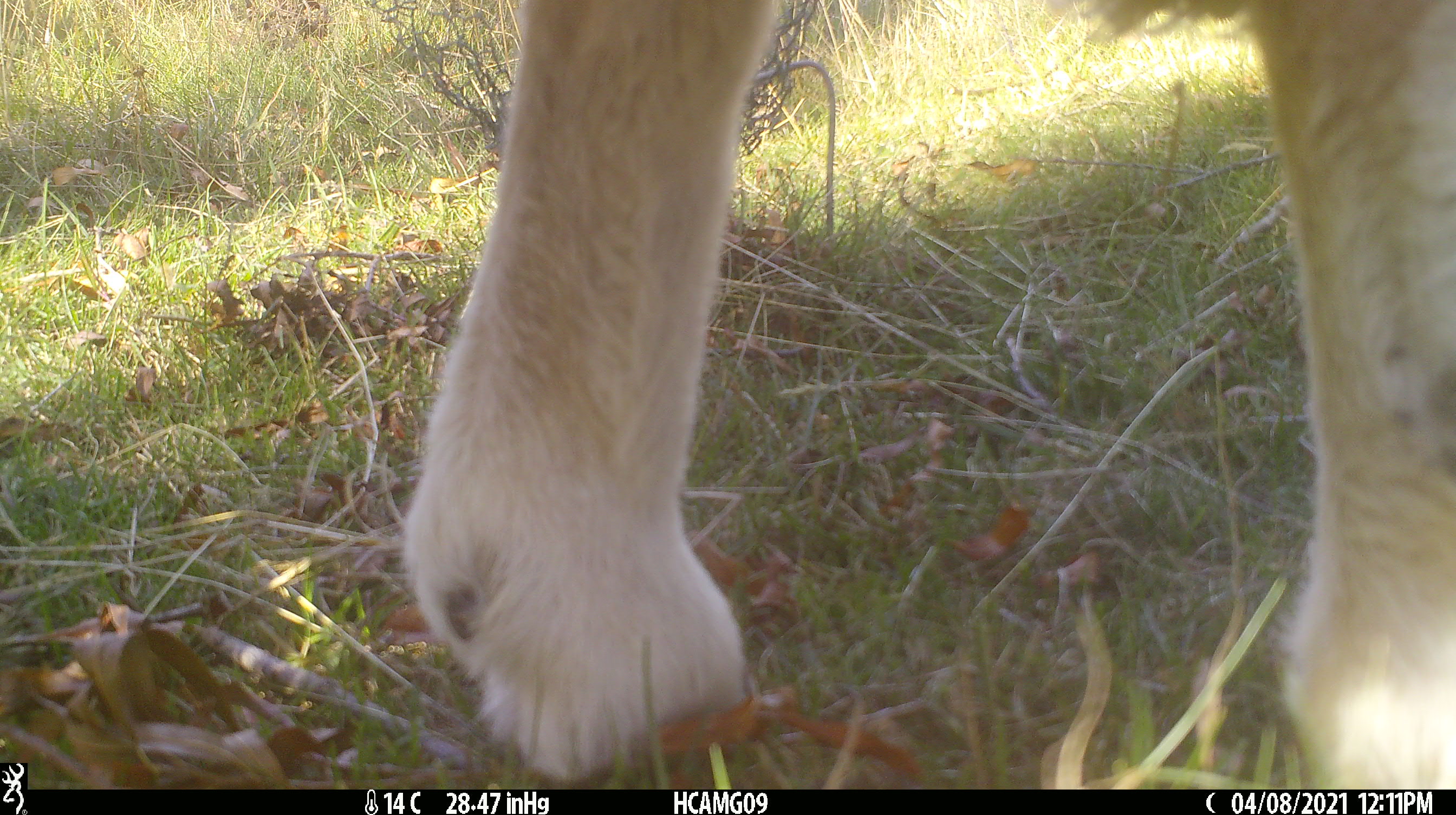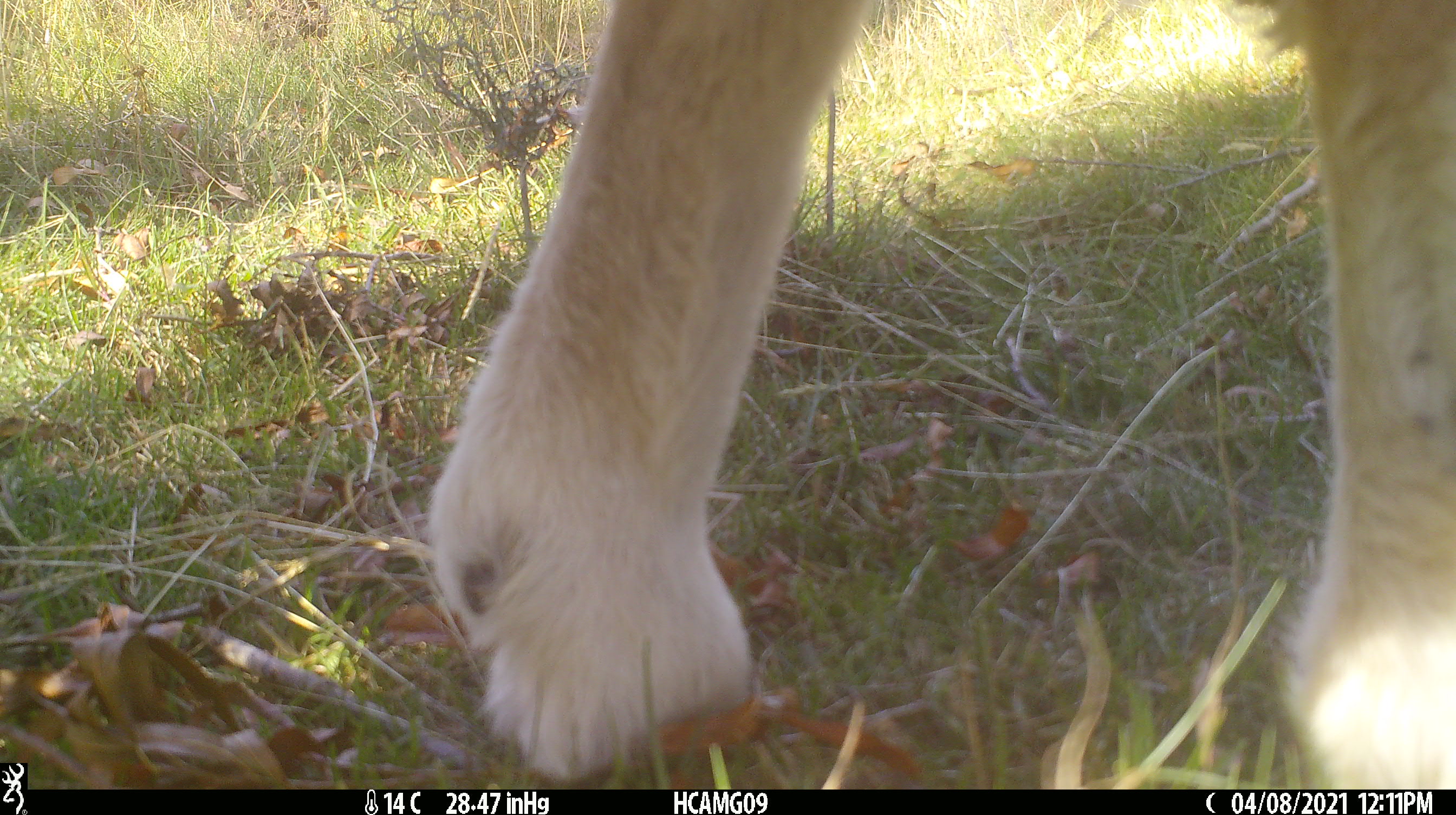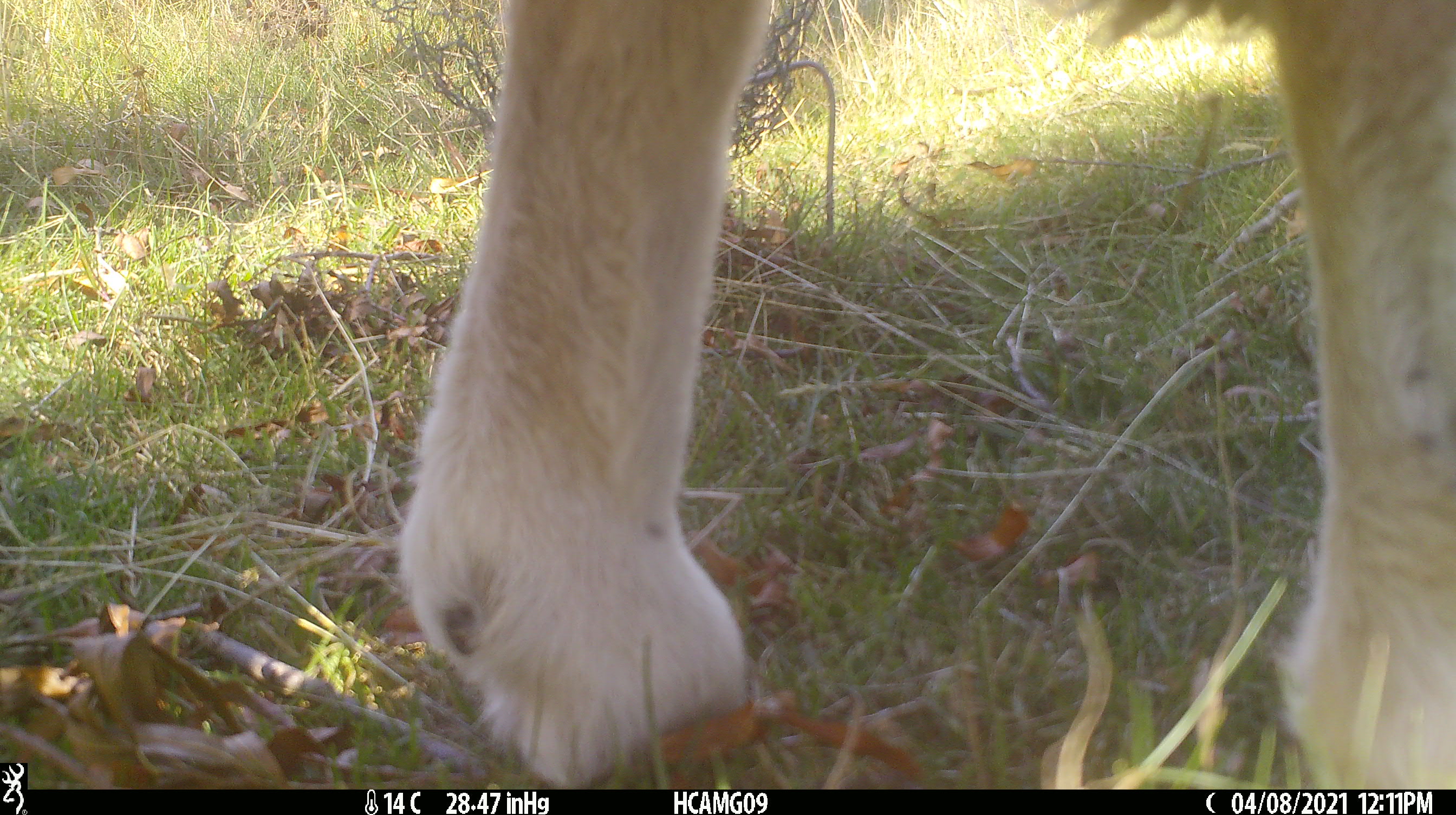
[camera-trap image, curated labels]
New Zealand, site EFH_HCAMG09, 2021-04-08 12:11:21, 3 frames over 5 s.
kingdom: Animalia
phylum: Chordata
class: Mammalia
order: Artiodactyla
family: Bovidae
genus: Ovis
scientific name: Ovis aries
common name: domestic sheep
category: sheep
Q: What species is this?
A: Sheep (domestic sheep) (Ovis aries).